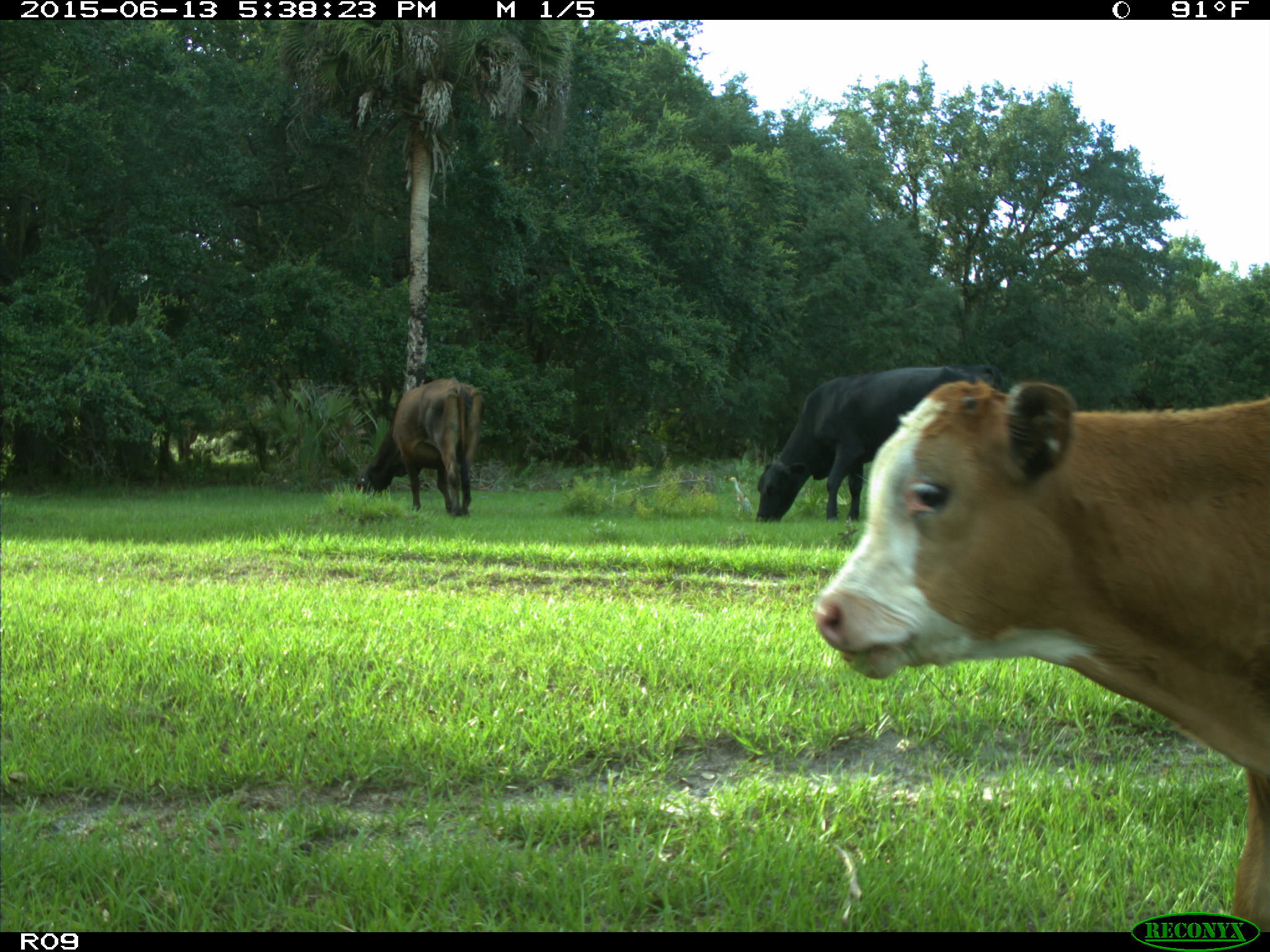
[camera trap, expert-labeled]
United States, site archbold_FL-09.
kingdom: Animalia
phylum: Chordata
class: Mammalia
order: Artiodactyla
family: Bovidae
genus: Bos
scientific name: Bos taurus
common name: domestic cow